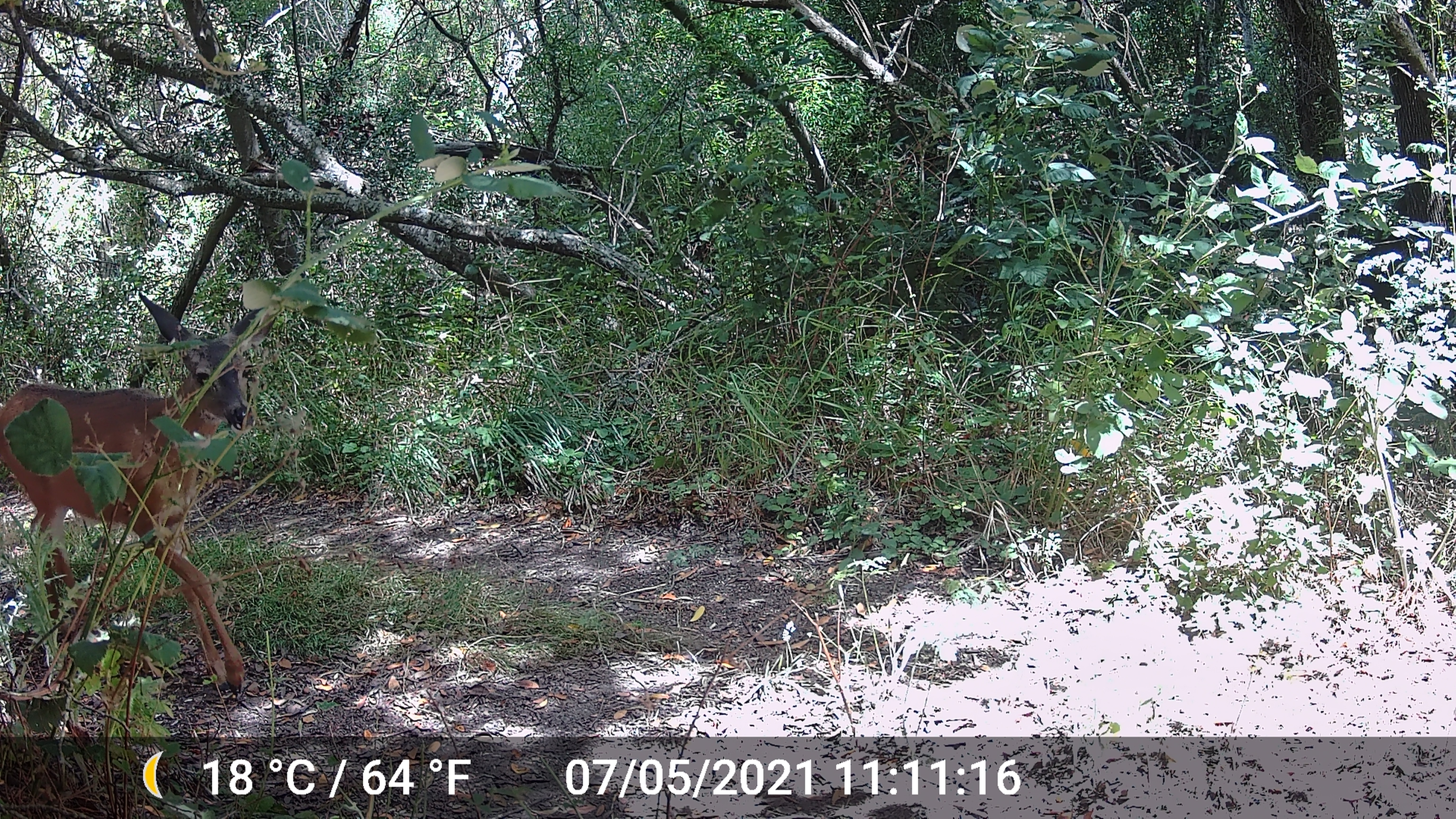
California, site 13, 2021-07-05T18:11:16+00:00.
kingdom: Animalia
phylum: Chordata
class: Mammalia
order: Artiodactyla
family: Cervidae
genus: Odocoileus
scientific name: Odocoileus hemionus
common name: mule deer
Mule deer (Odocoileus hemionus).